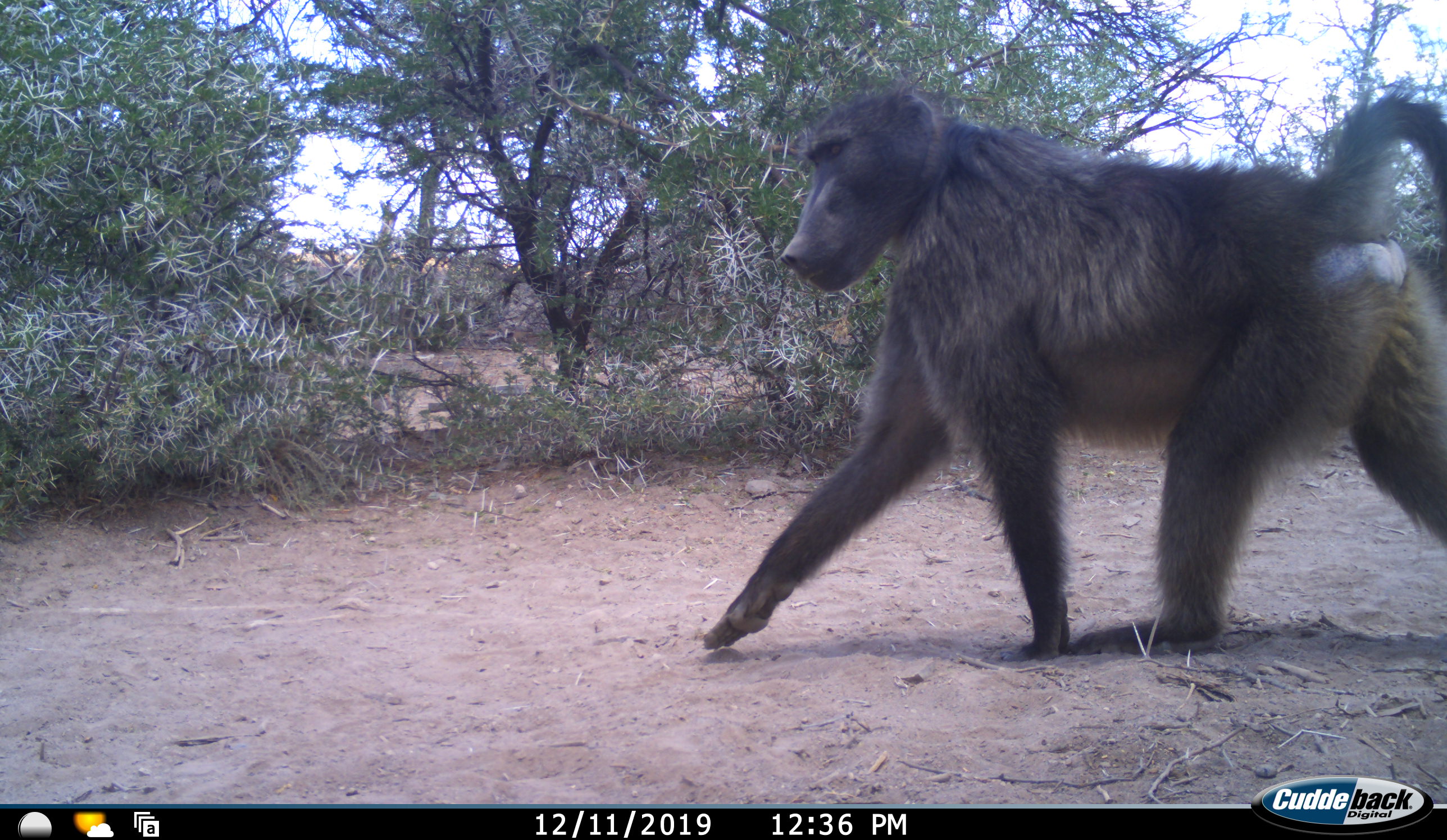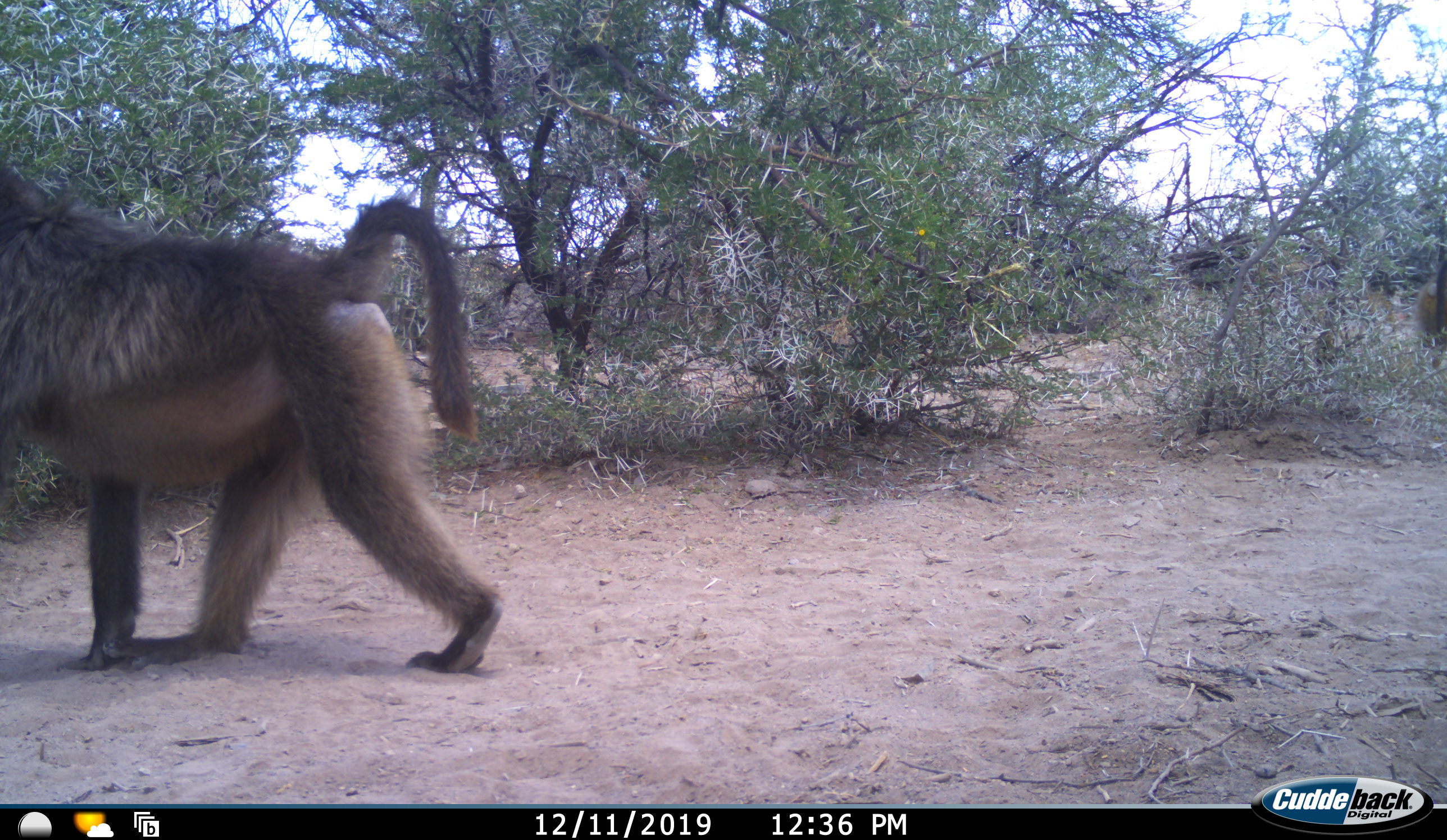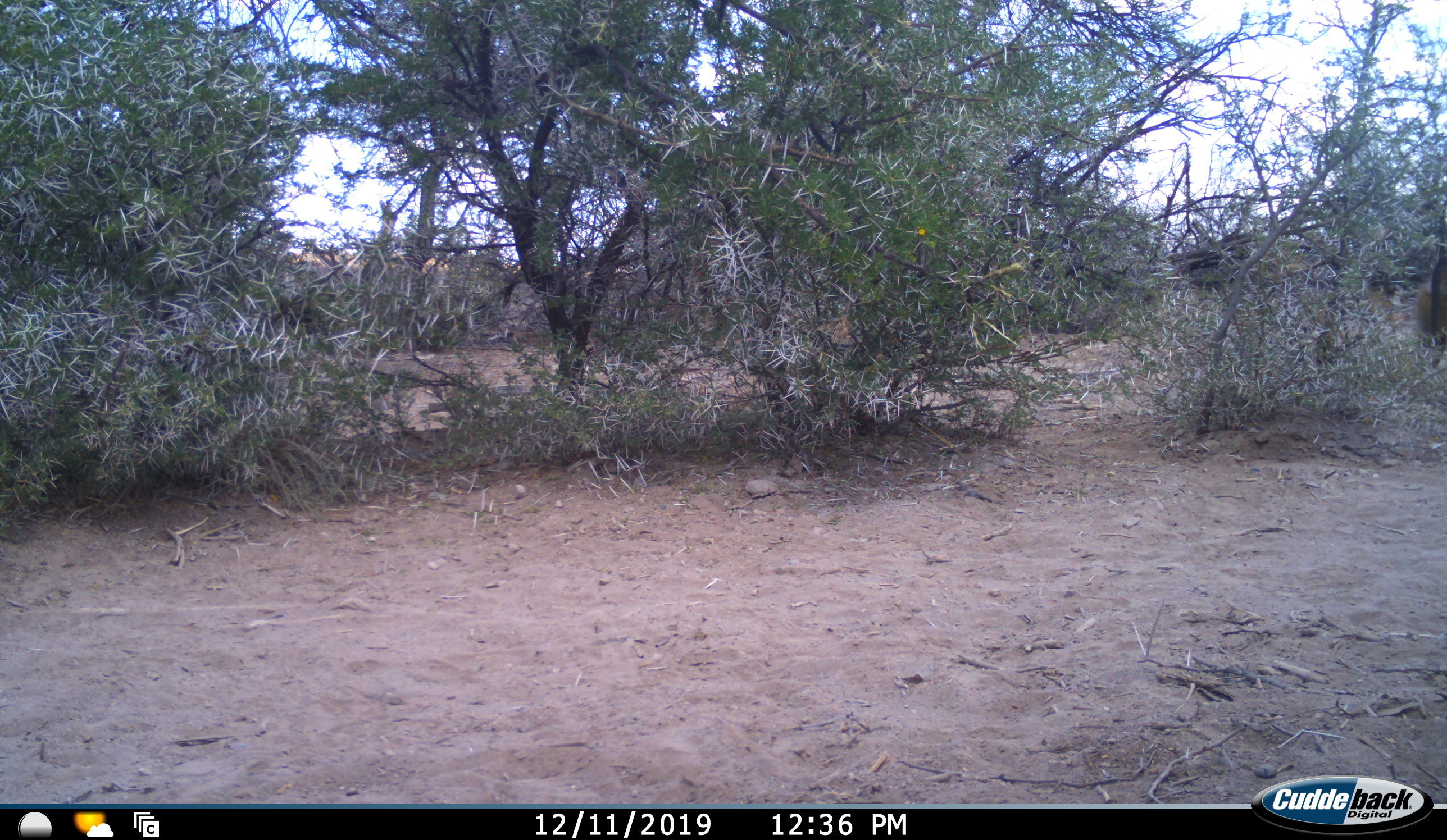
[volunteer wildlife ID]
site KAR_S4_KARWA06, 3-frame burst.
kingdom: Animalia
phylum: Chordata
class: Mammalia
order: Primates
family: Cercopithecidae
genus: Papio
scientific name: Papio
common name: baboon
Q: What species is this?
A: Baboon (Papio).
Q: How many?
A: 2.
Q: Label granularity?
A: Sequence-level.